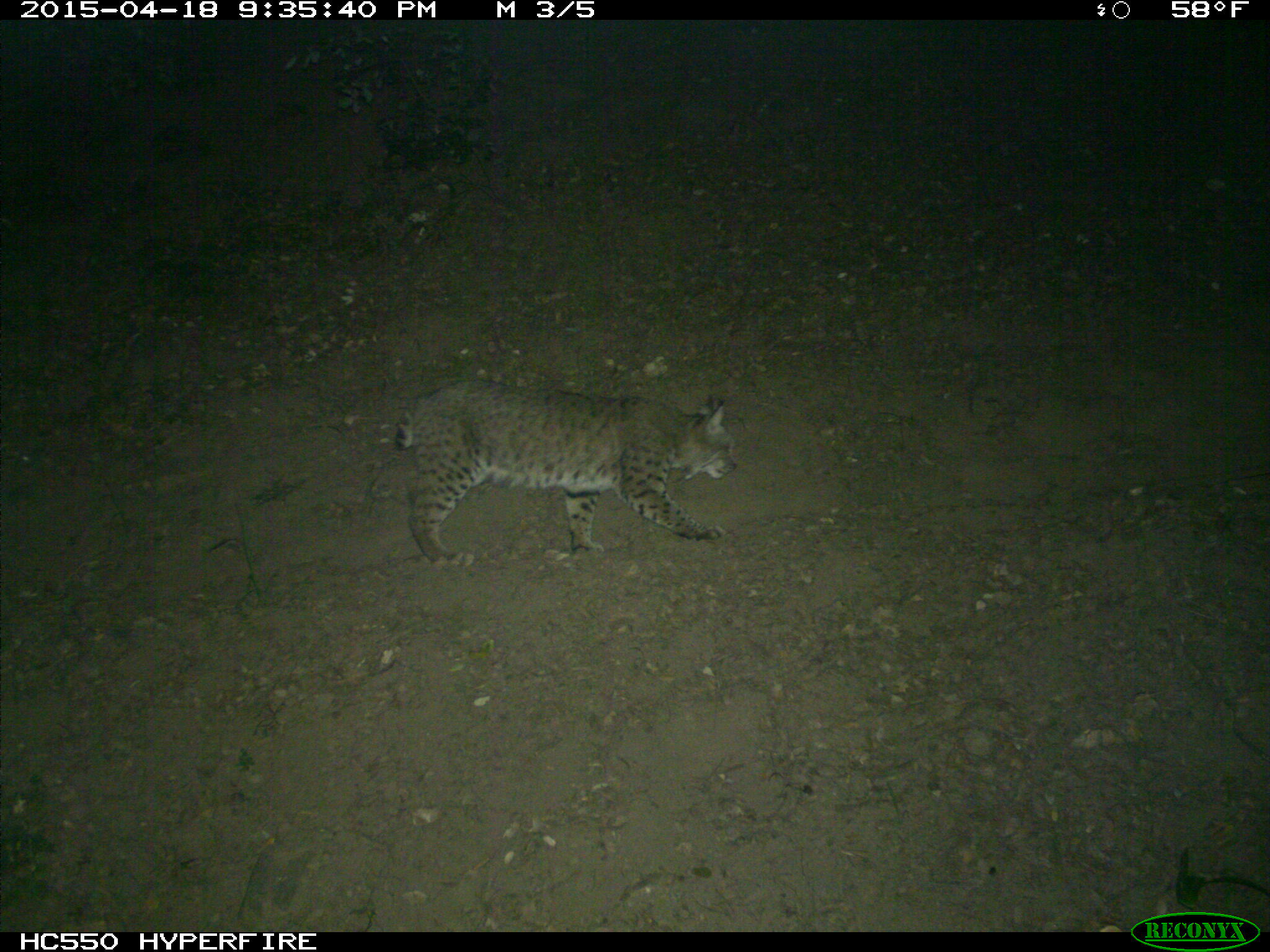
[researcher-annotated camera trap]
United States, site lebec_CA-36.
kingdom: Animalia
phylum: Chordata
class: Mammalia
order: Carnivora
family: Felidae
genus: Lynx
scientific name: Lynx rufus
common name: bobcat